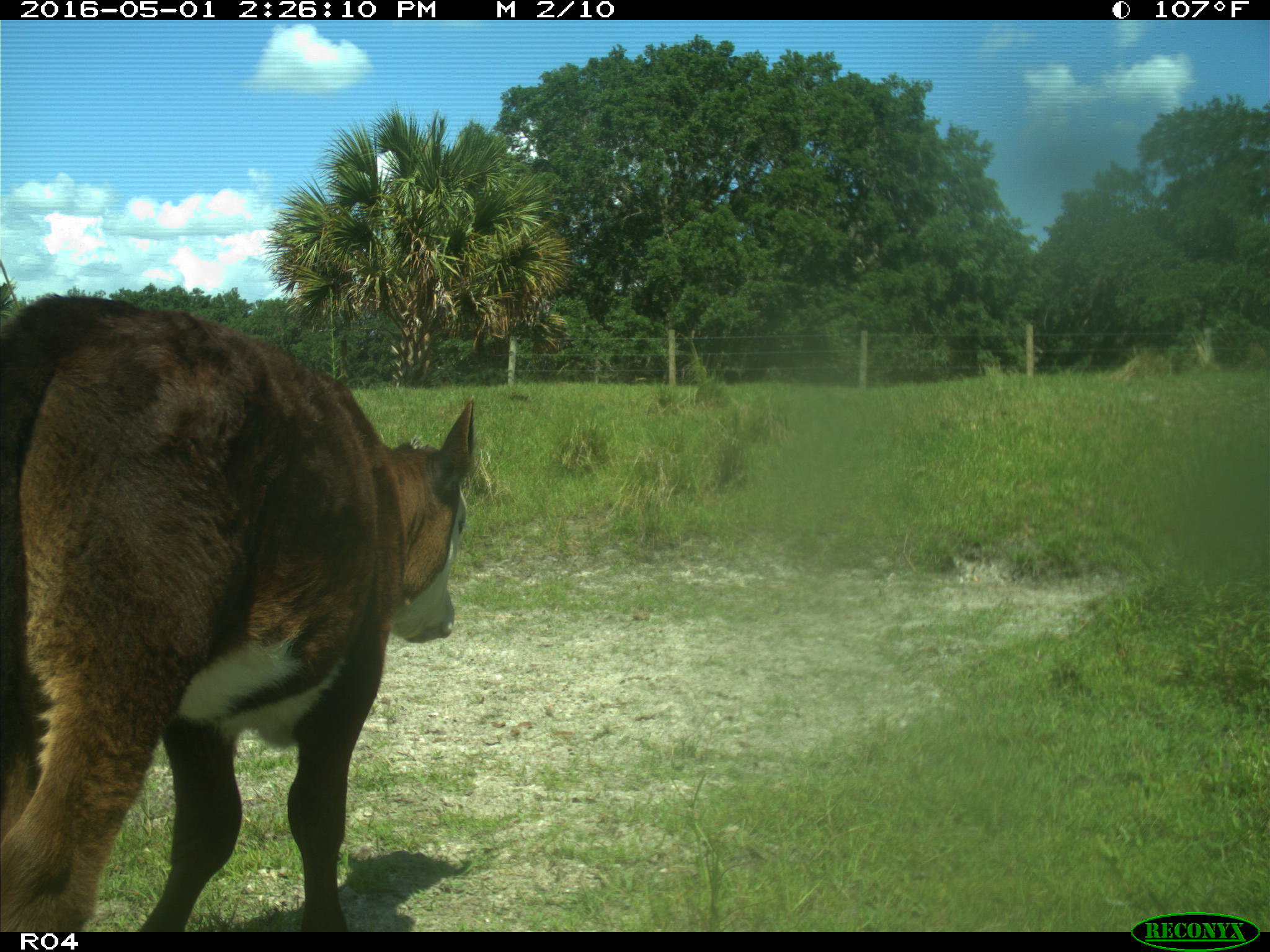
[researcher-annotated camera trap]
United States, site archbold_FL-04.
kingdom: Animalia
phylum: Chordata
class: Mammalia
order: Artiodactyla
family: Bovidae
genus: Bos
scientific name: Bos taurus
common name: domestic cow